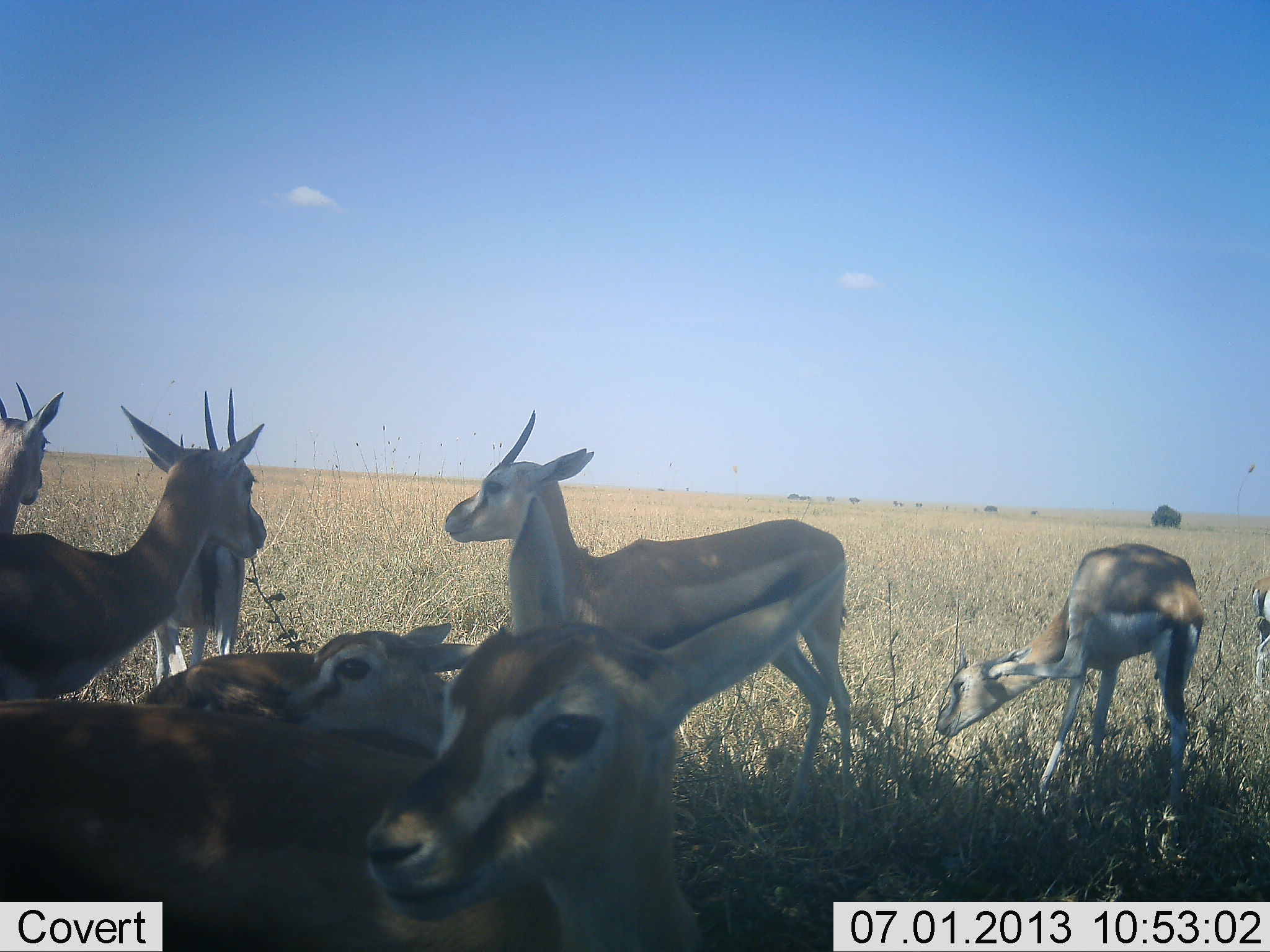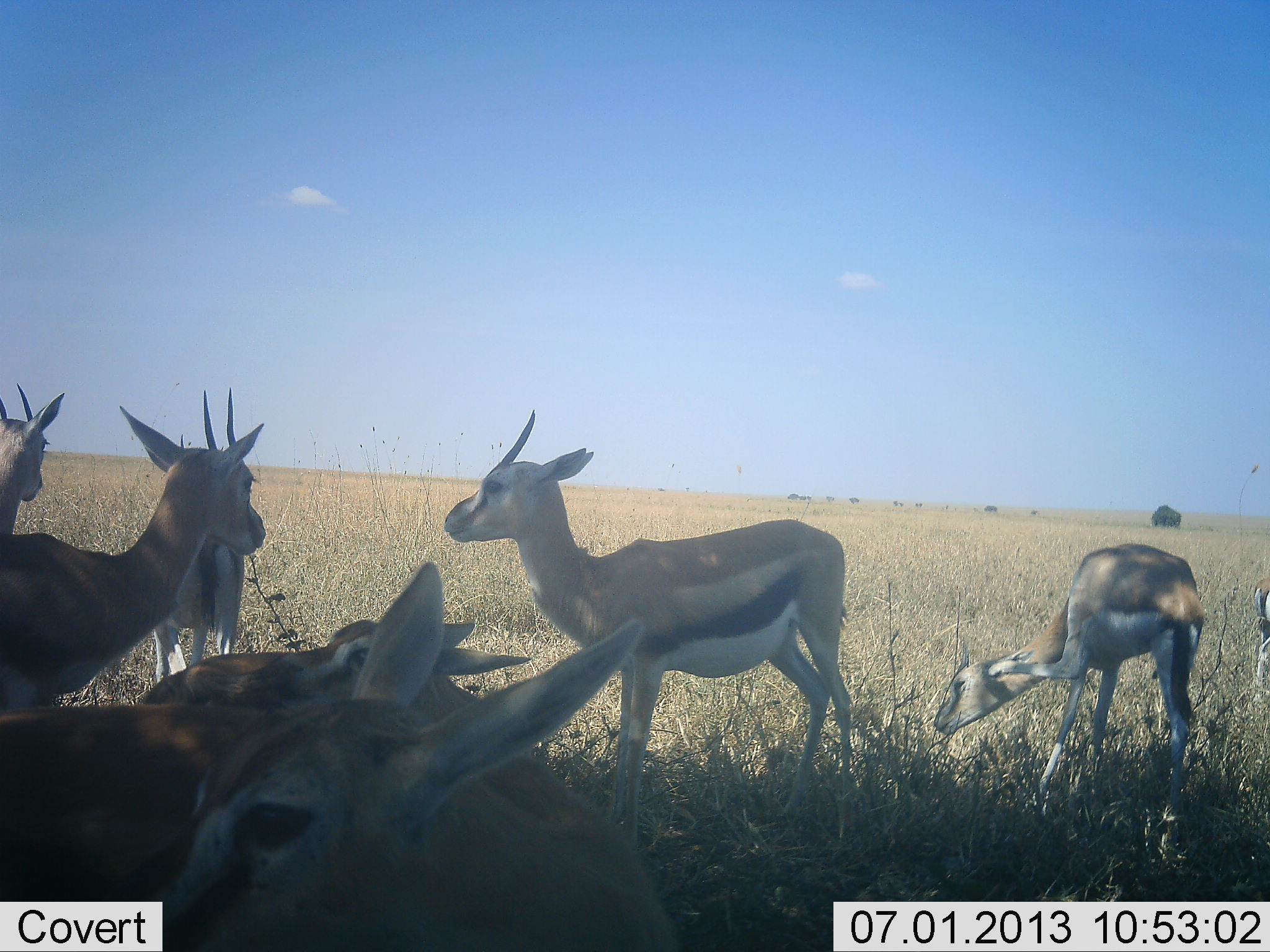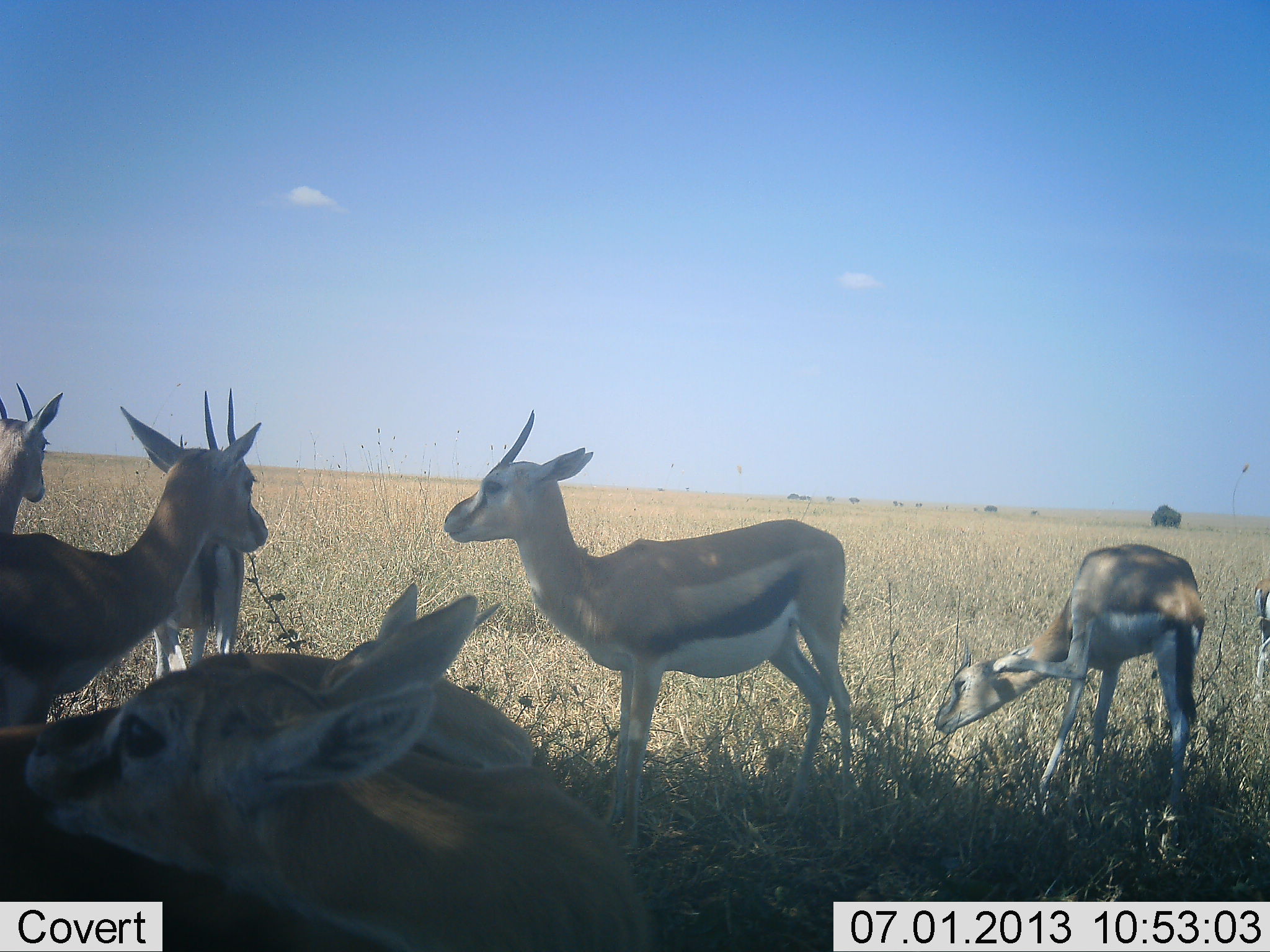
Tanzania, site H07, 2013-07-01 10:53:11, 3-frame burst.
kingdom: Animalia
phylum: Chordata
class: Mammalia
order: Artiodactyla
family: Bovidae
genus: Eudorcas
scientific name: Eudorcas thomsonii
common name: thomson's gazelle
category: gazellethomsons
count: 8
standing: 91%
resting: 9%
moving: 4%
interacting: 17%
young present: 26%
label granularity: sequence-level